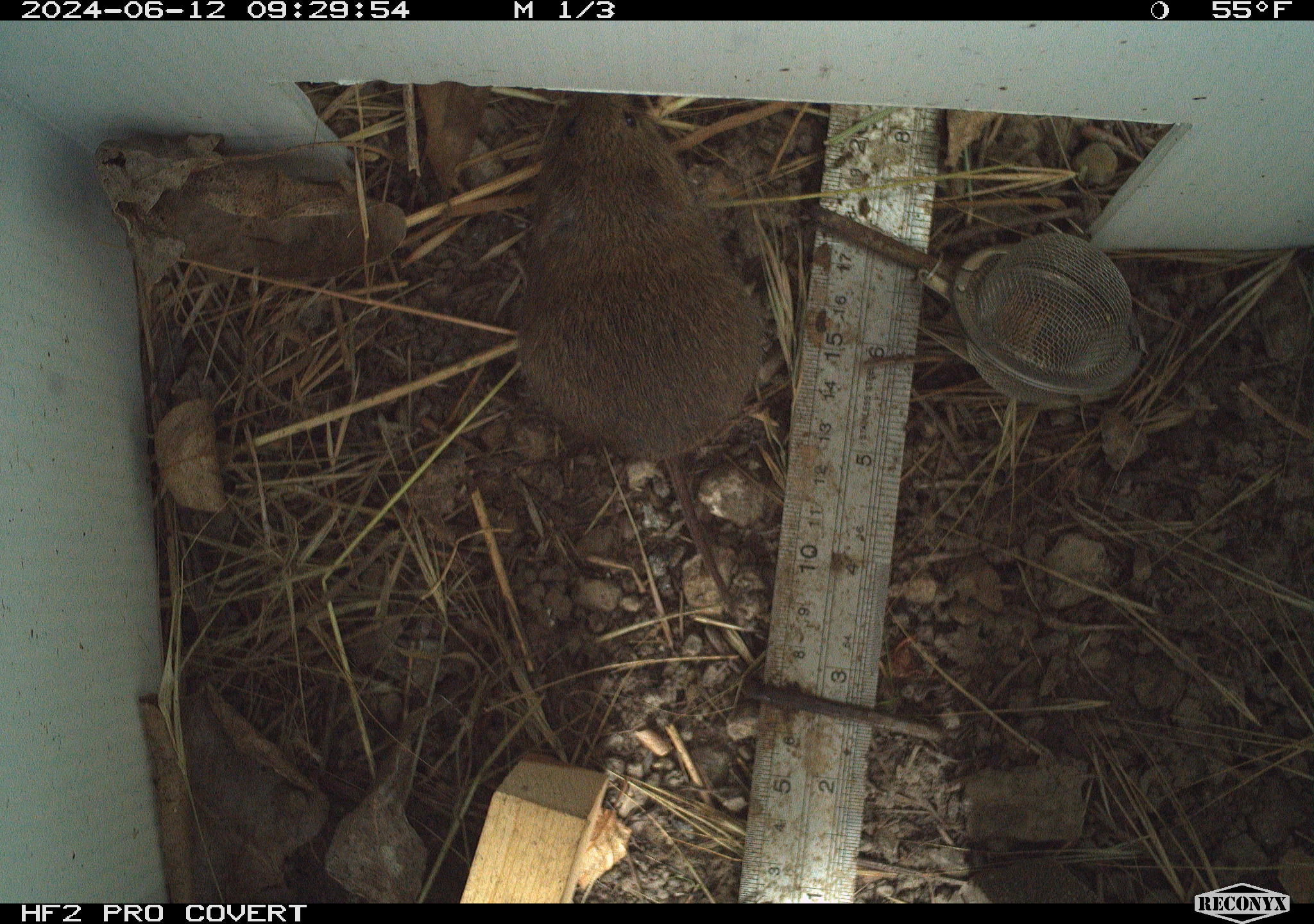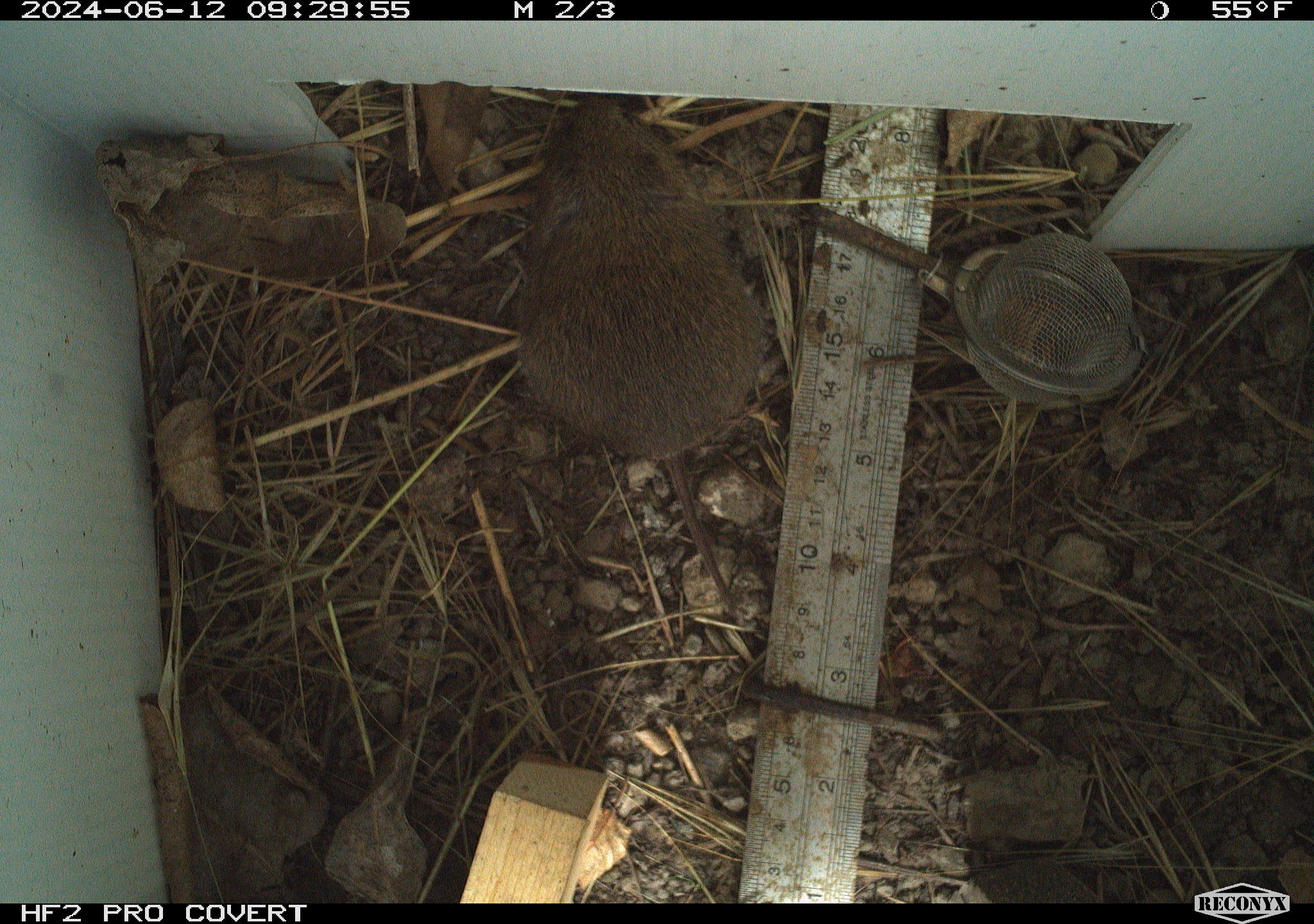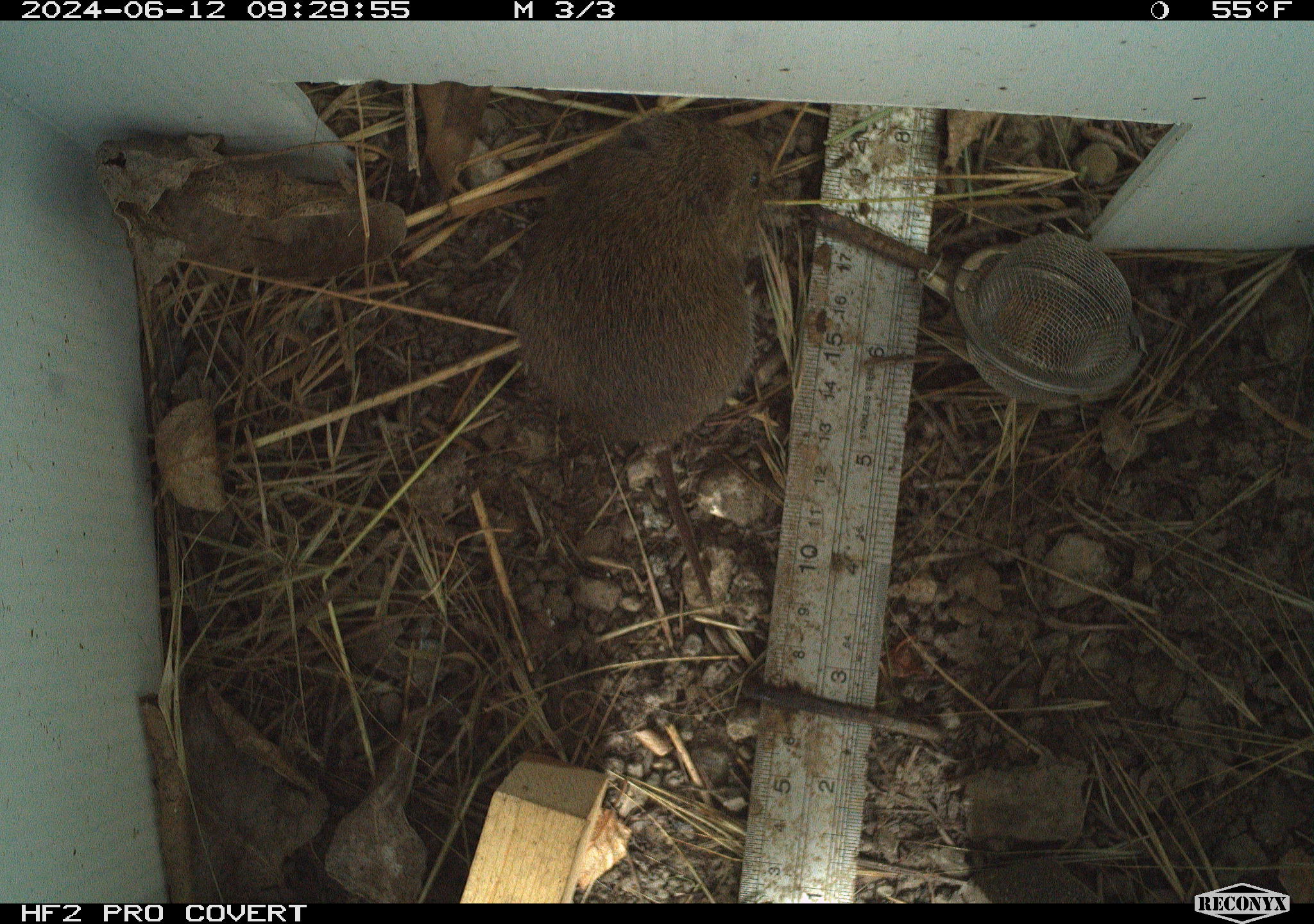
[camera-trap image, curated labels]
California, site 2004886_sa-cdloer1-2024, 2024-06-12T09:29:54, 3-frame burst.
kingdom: Animalia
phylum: Chordata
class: Mammalia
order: Rodentia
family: Cricetidae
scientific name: Arvicolinae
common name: voles, lemmings, and muskrats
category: arvicolinae subfamily